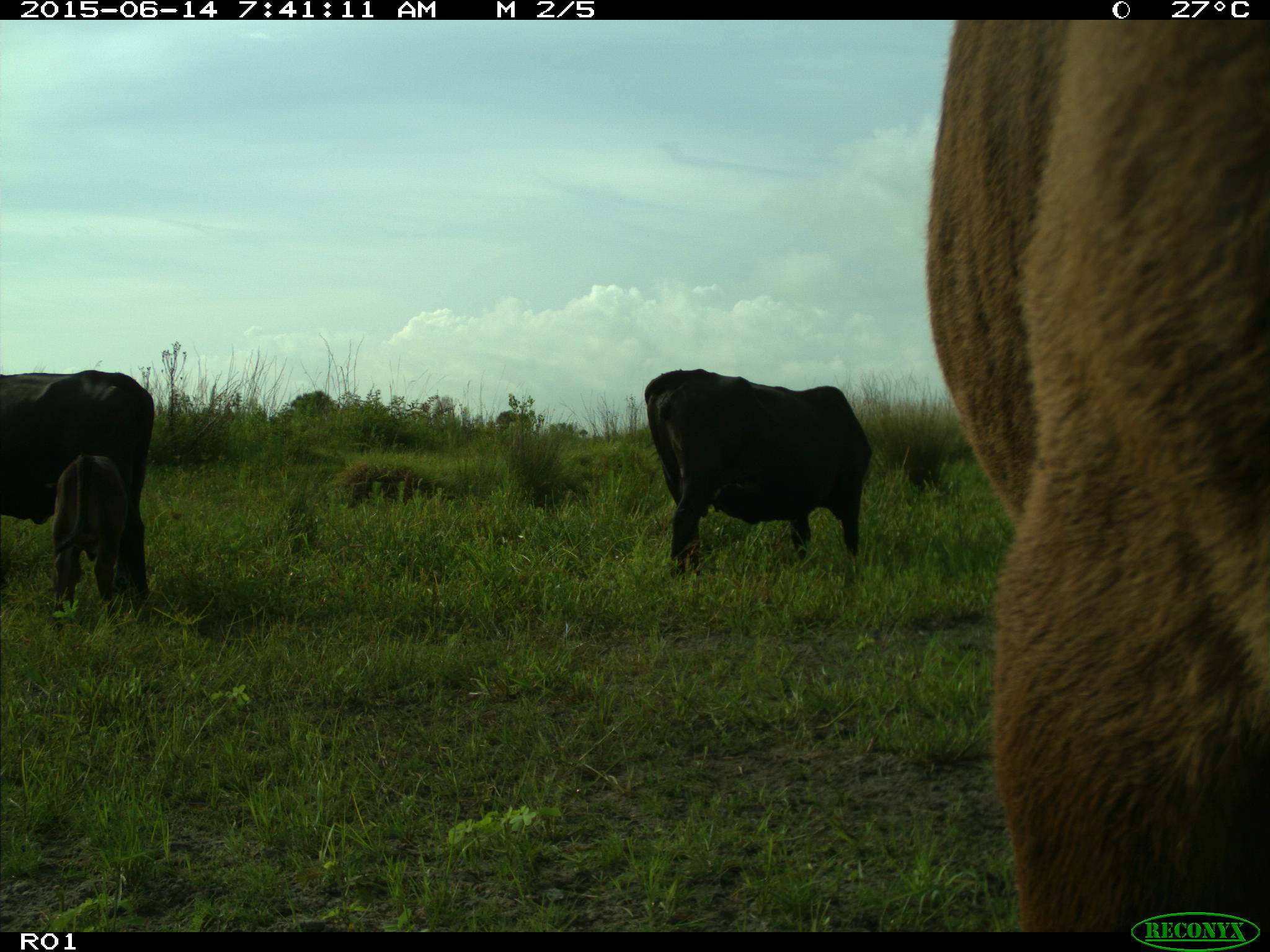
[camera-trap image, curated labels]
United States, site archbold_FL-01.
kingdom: Animalia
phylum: Chordata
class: Mammalia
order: Artiodactyla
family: Bovidae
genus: Bos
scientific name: Bos taurus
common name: domestic cow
Bos taurus (domestic cow).